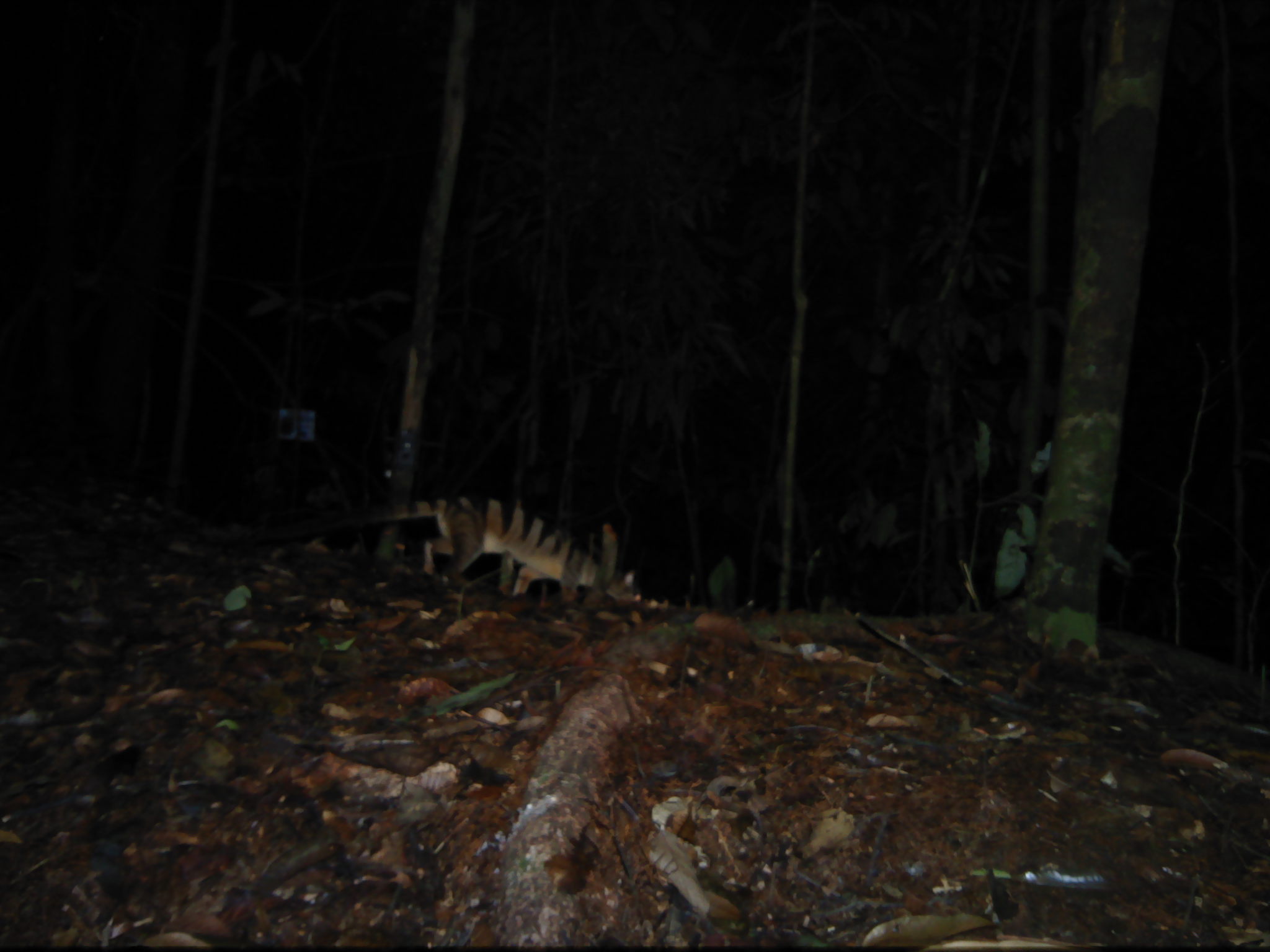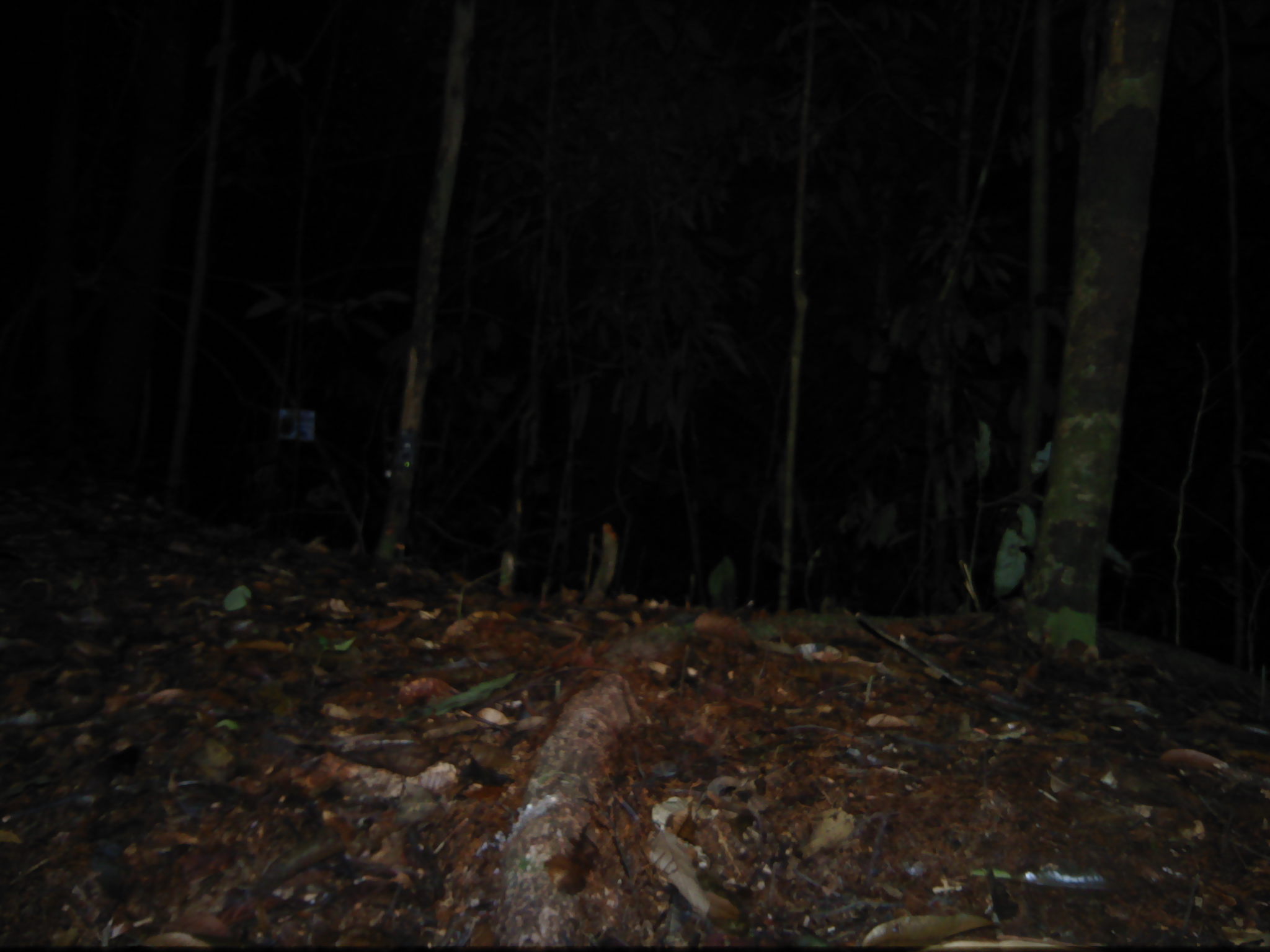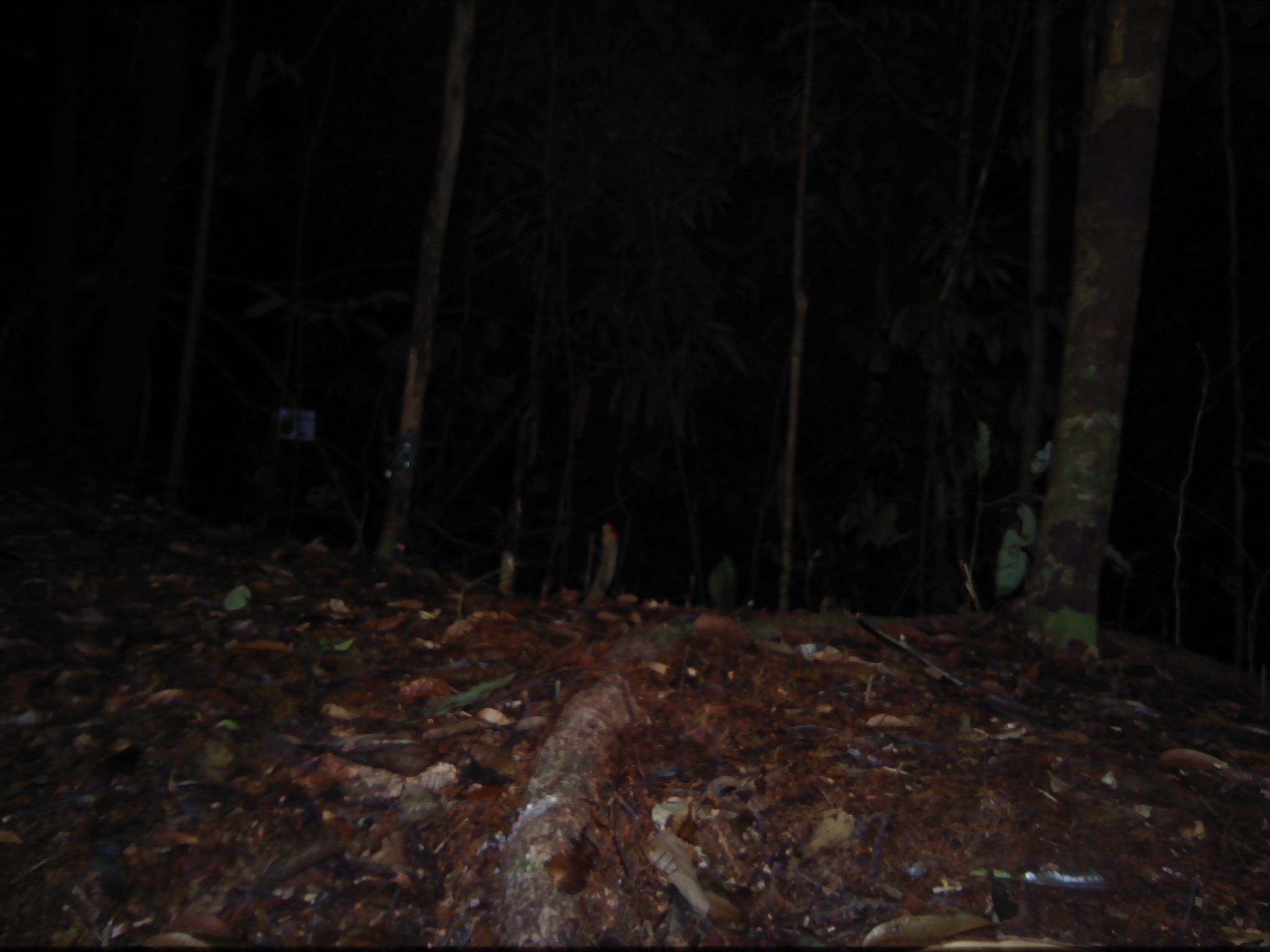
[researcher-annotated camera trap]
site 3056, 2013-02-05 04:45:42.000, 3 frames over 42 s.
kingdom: Animalia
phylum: Chordata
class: Mammalia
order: Carnivora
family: Viverridae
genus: Hemigalus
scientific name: Hemigalus derbyanus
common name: banded civet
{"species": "Hemigalus derbyanus (banded civet)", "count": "1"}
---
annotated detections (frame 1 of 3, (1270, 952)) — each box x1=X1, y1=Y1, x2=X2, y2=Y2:
hemigalus derbyanus: x1=247, y1=496, x2=641, y2=600